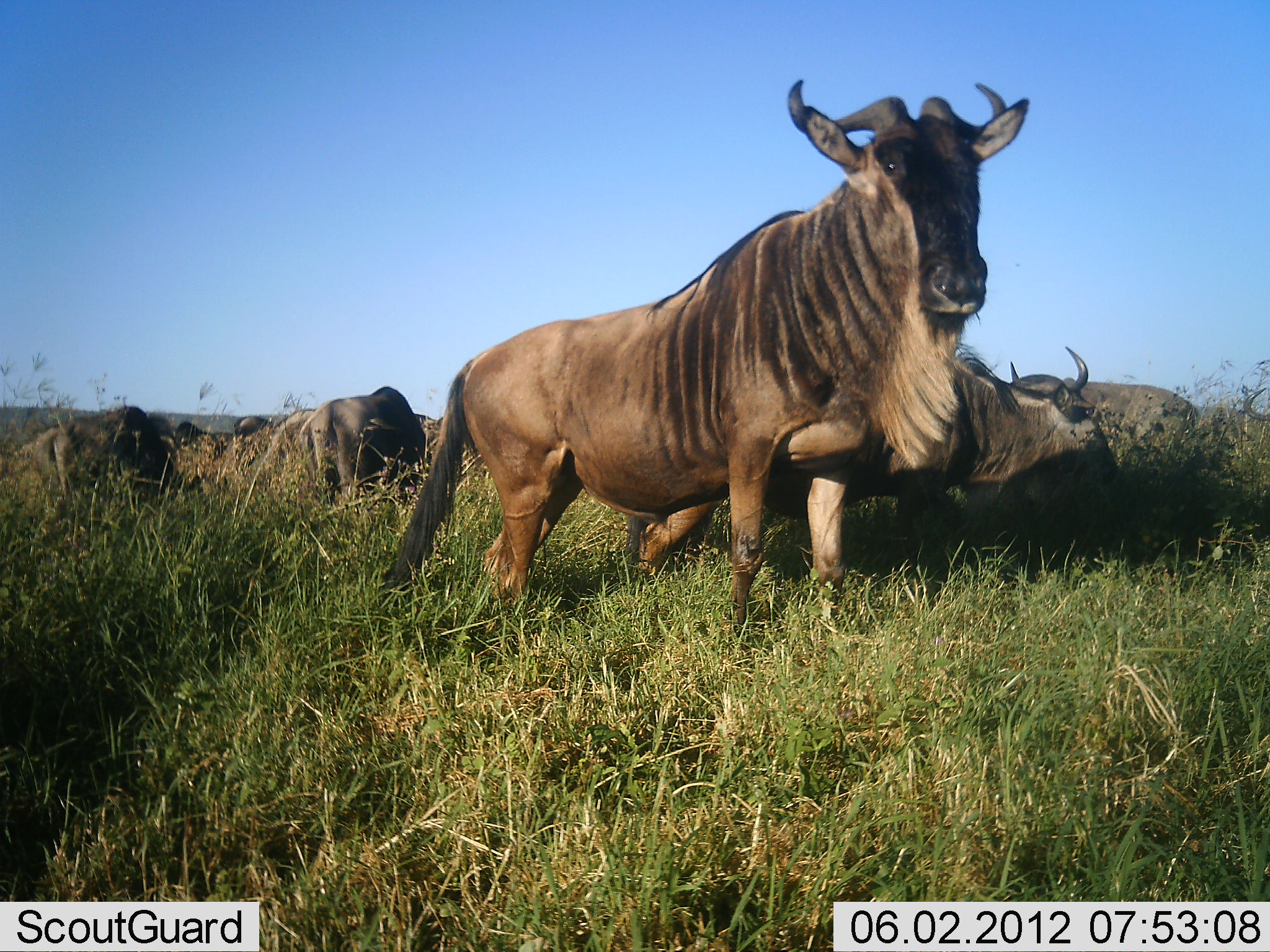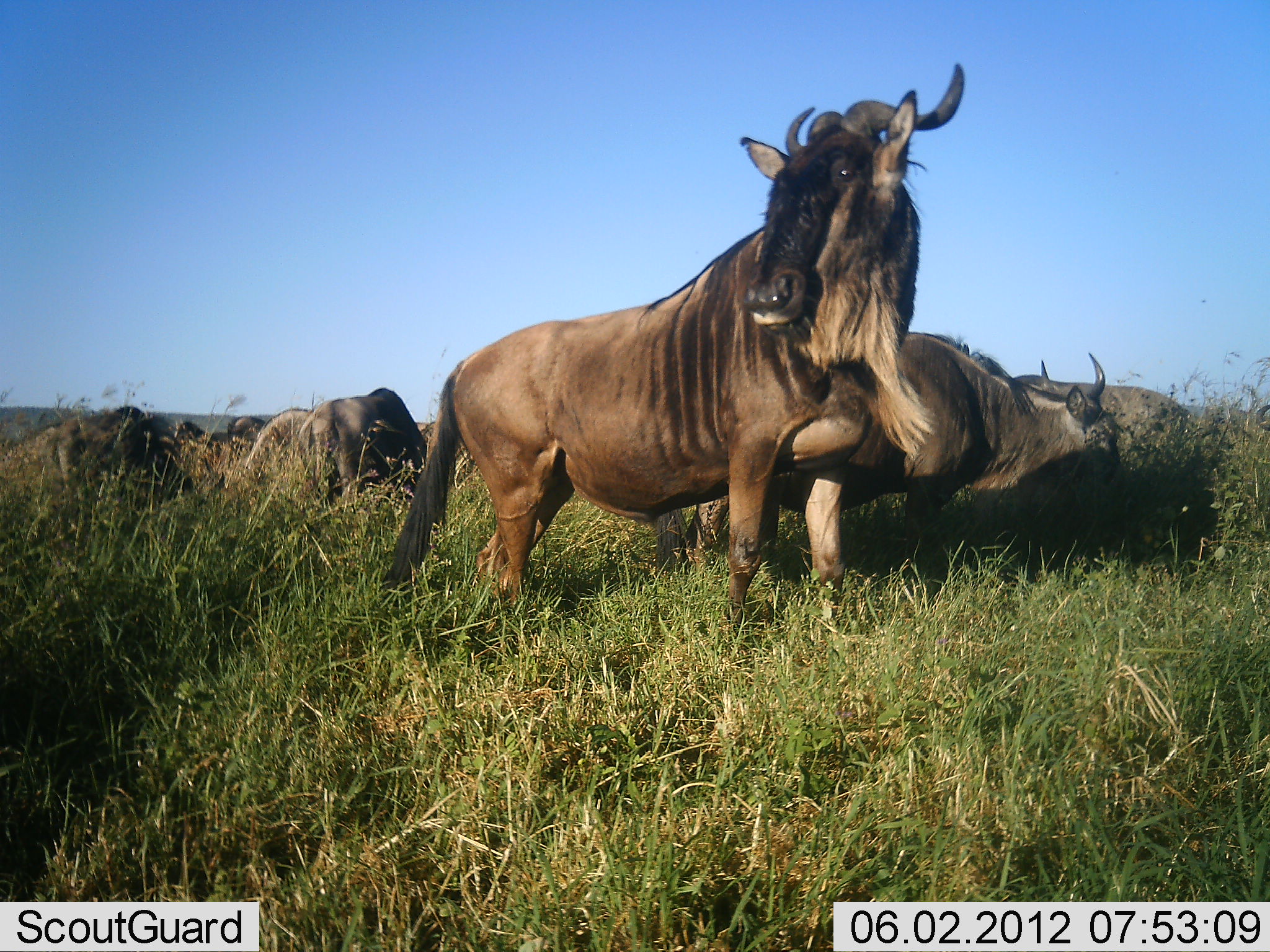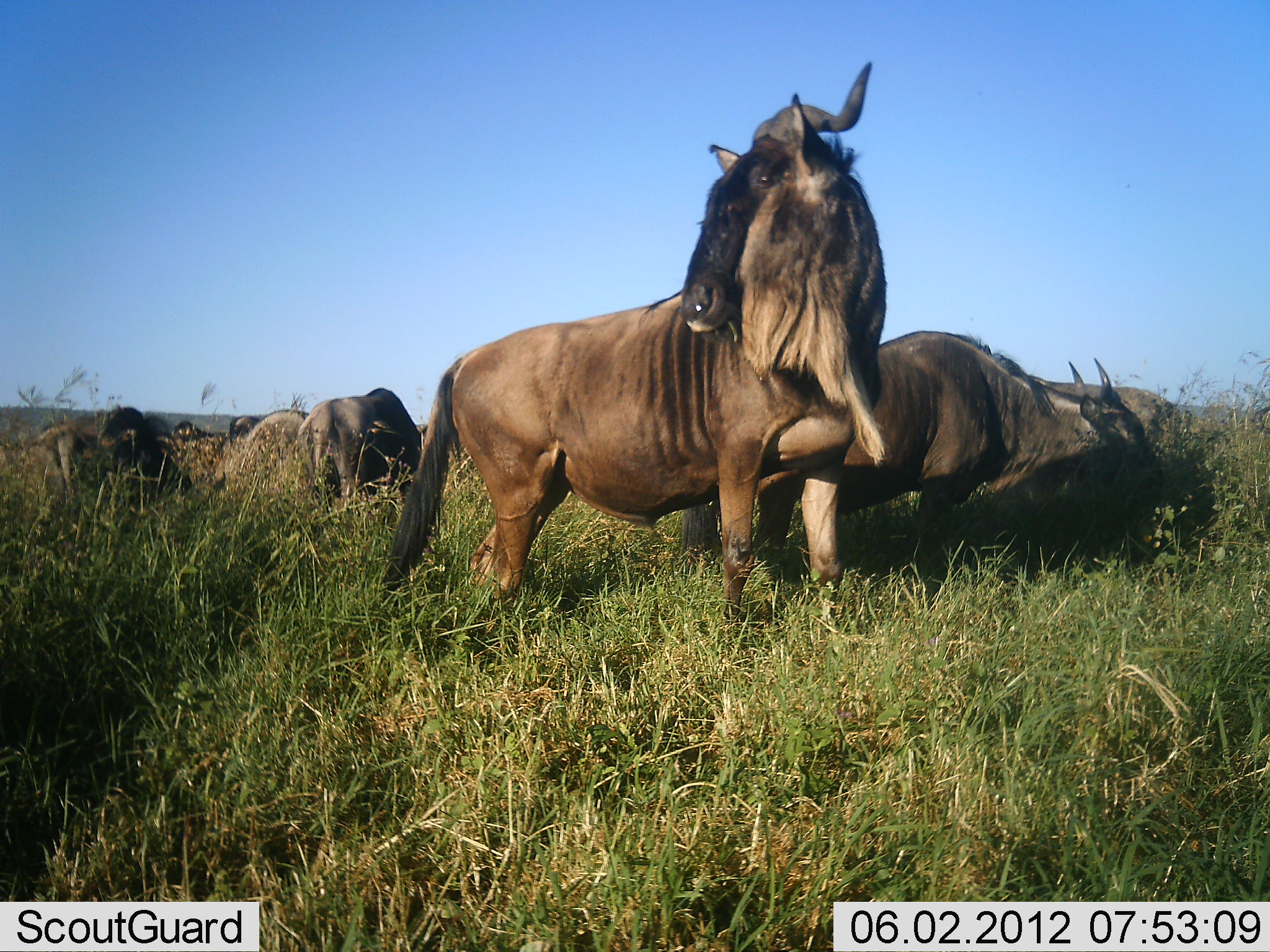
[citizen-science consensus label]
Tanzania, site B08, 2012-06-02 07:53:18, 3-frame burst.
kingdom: Animalia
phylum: Chordata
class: Mammalia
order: Artiodactyla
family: Bovidae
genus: Connochaetes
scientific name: Connochaetes taurinus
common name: blue wildebeest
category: wildebeest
Wildebeest (blue wildebeest) (Connochaetes taurinus), count 10. Behavior (volunteer vote fractions): standing 100%, resting 10%, moving 30%, interacting 10%. Young present (vote fraction): 0%. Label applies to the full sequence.